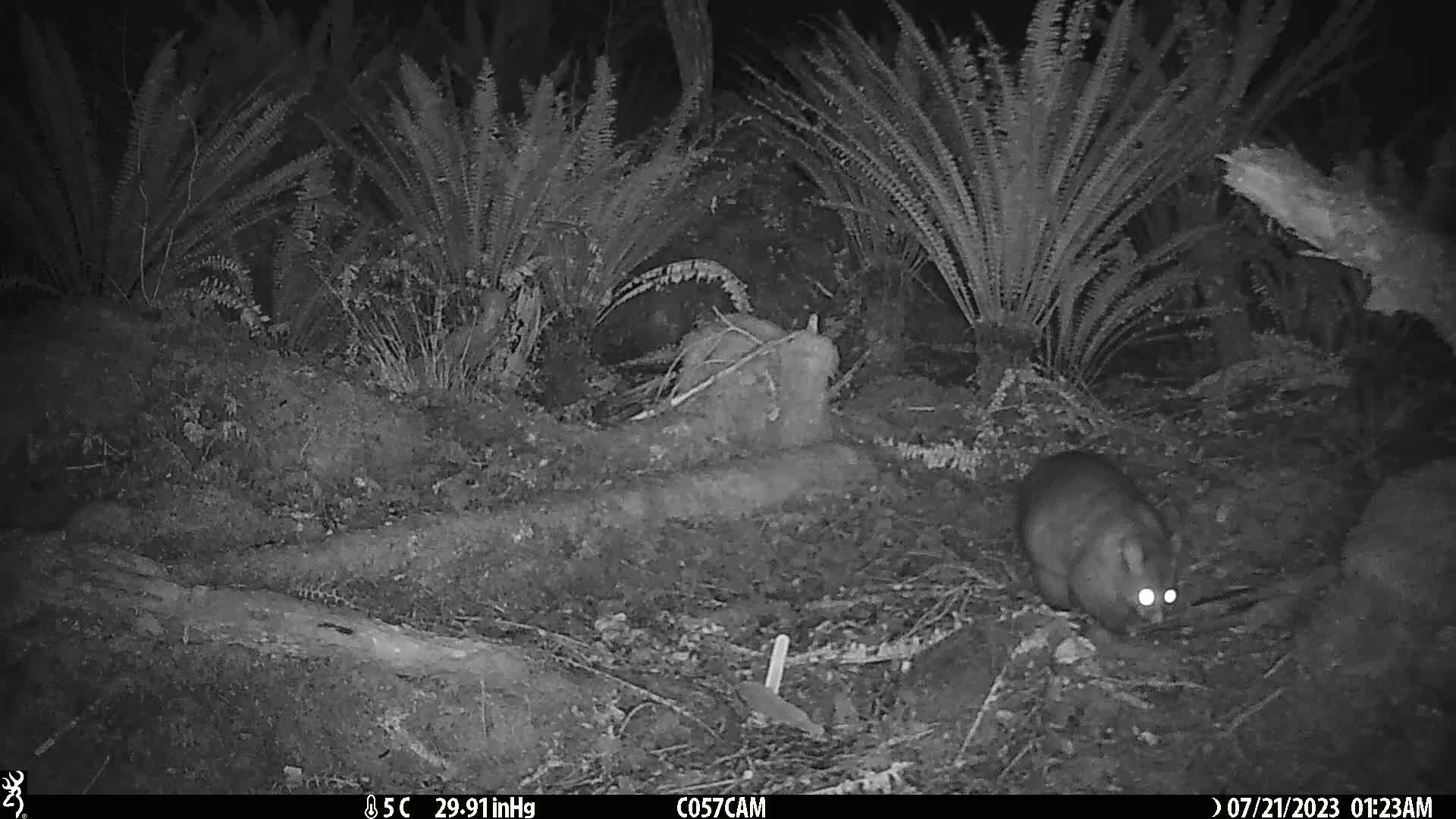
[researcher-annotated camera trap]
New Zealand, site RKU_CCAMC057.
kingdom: Animalia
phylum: Chordata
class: Mammalia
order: Diprotodontia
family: Phalangeridae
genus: Trichosurus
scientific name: Trichosurus vulpecula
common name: common brushtail possum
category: possum